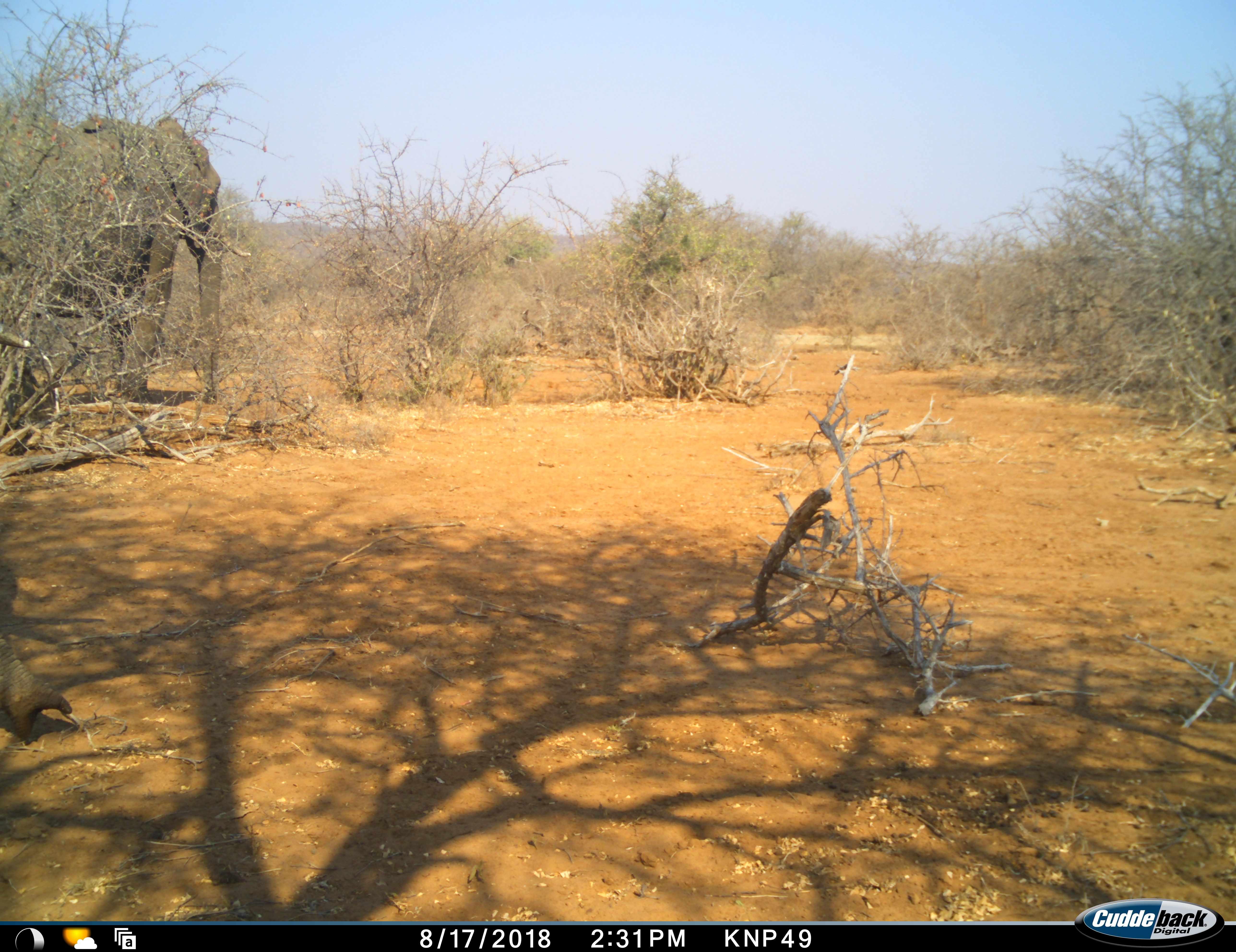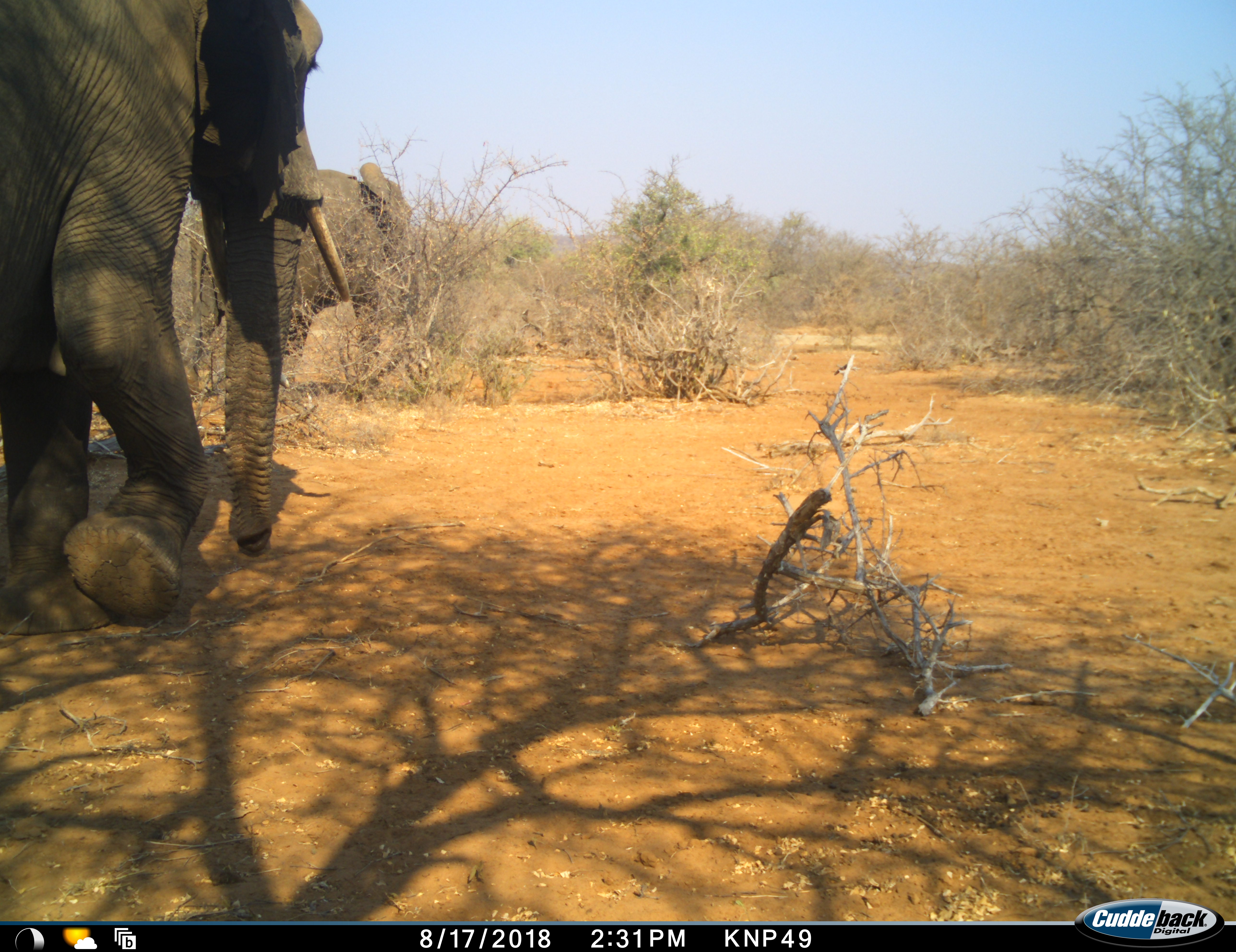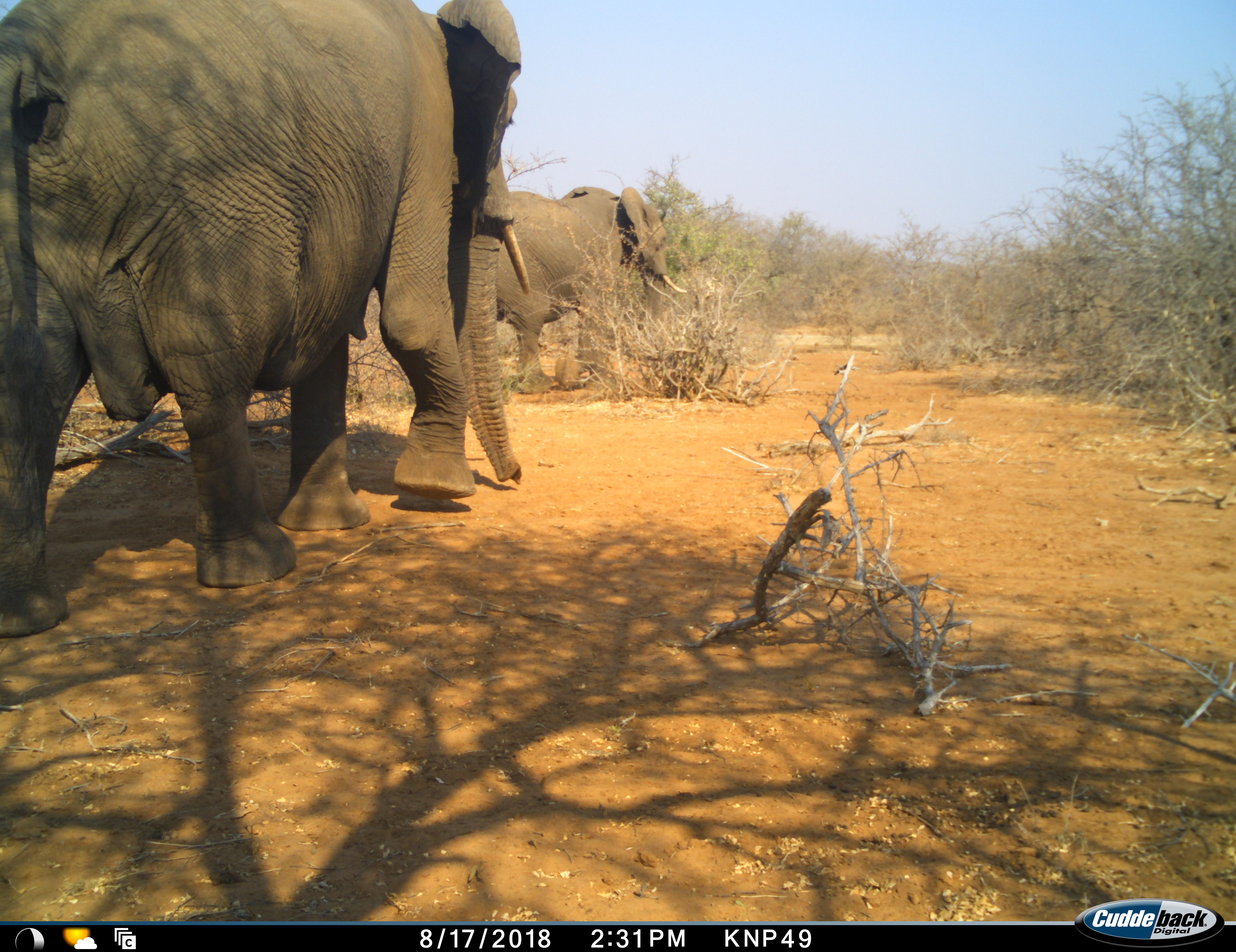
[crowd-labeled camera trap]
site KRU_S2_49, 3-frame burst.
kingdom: Animalia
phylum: Chordata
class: Mammalia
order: Proboscidea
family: Elephantidae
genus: Loxodonta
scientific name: Loxodonta africana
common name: african bush elephant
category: elephant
Elephant (african bush elephant) (Loxodonta africana), count 2. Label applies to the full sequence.